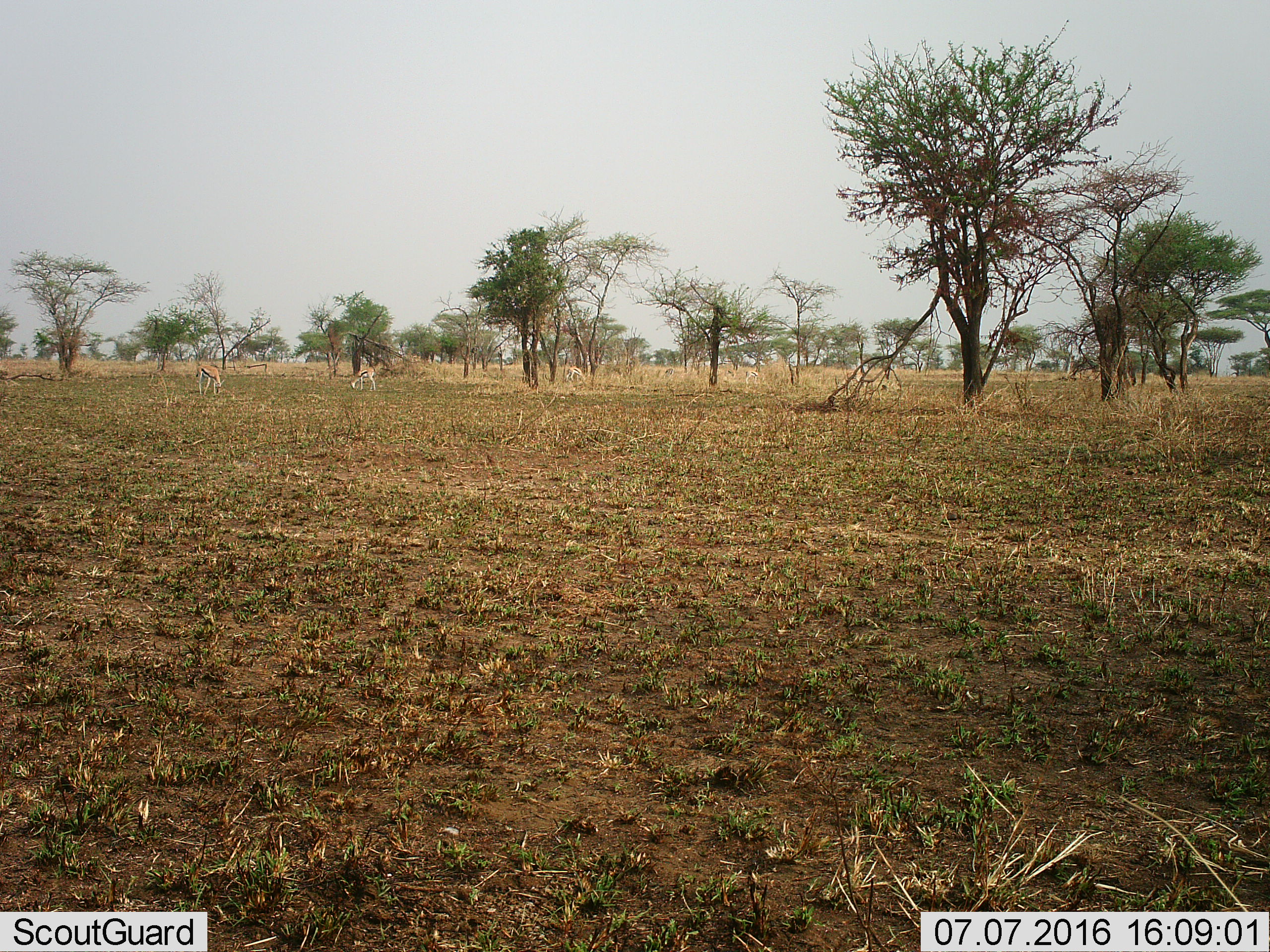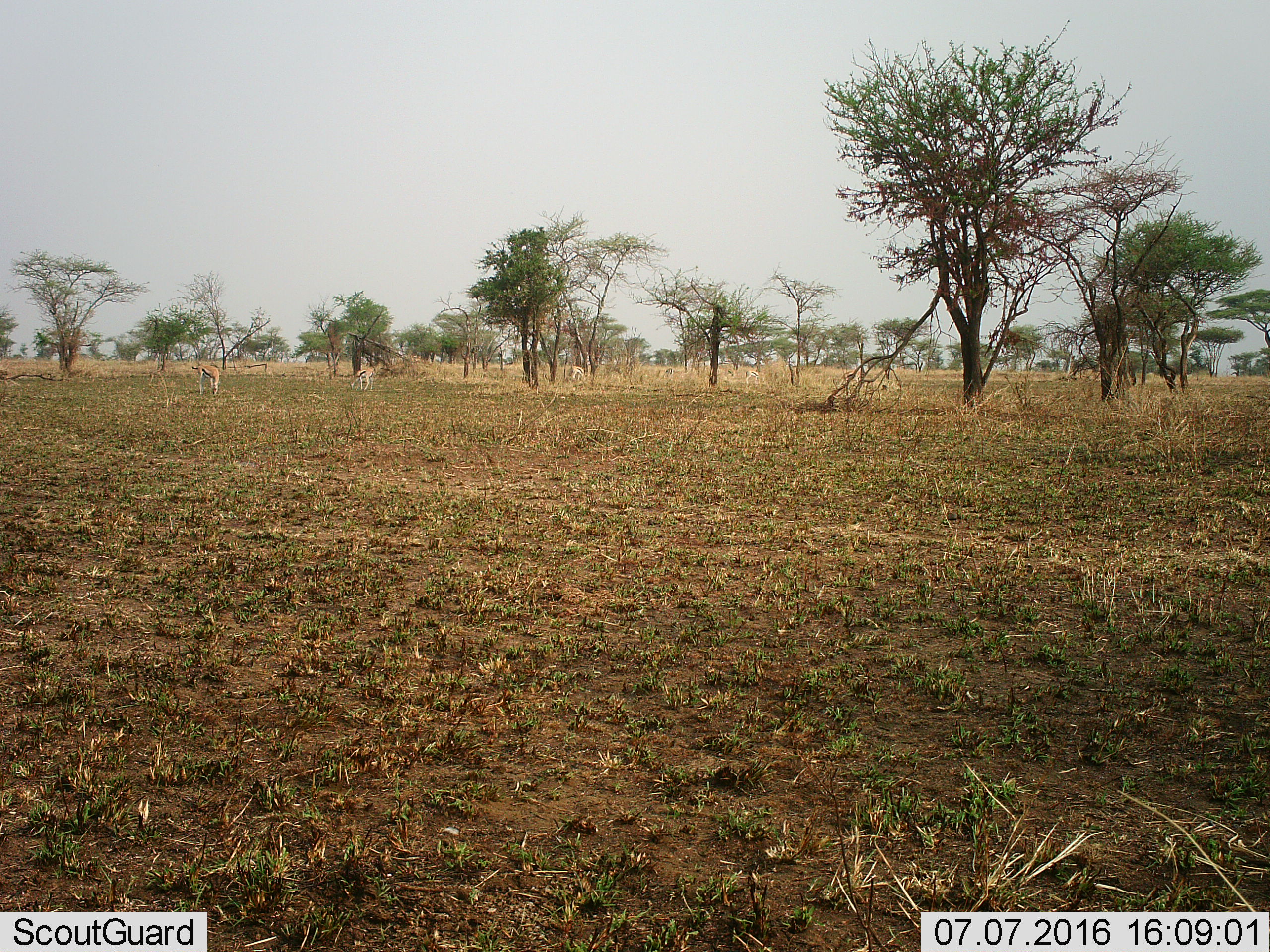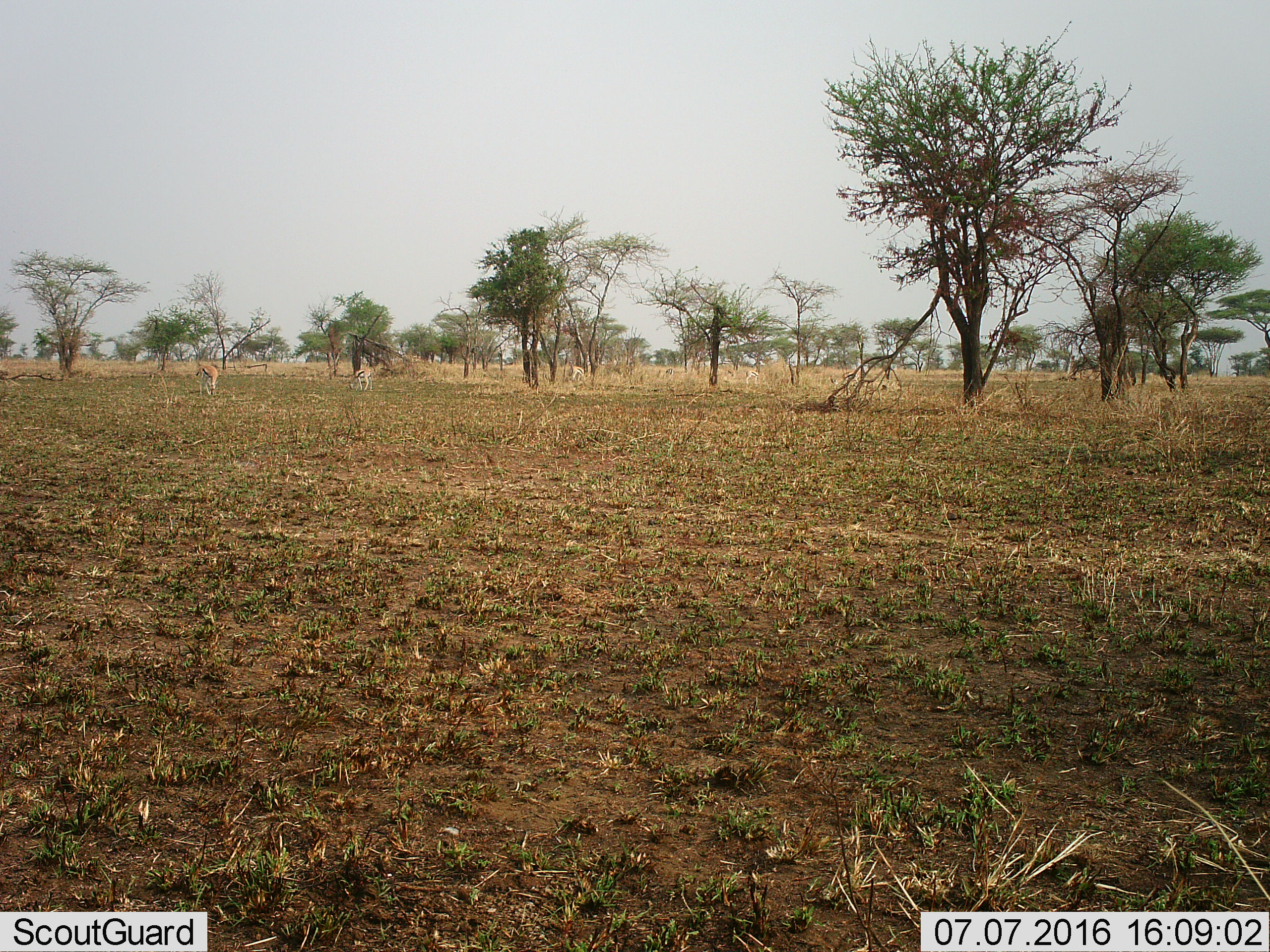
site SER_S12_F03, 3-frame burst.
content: unidentified animal